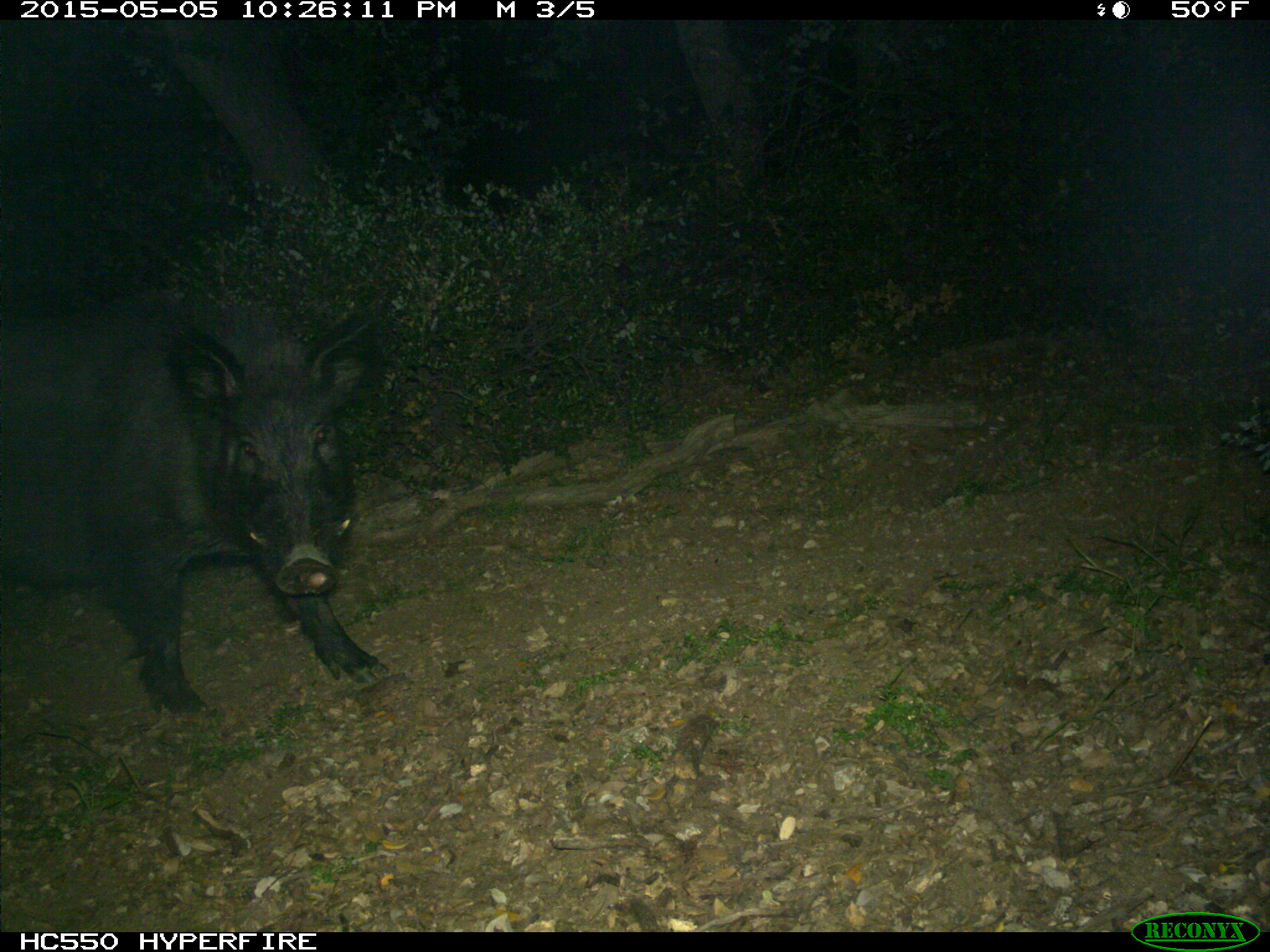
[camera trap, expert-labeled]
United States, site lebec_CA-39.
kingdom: Animalia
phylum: Chordata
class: Mammalia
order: Artiodactyla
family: Suidae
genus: Sus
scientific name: Sus scrofa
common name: wild boar